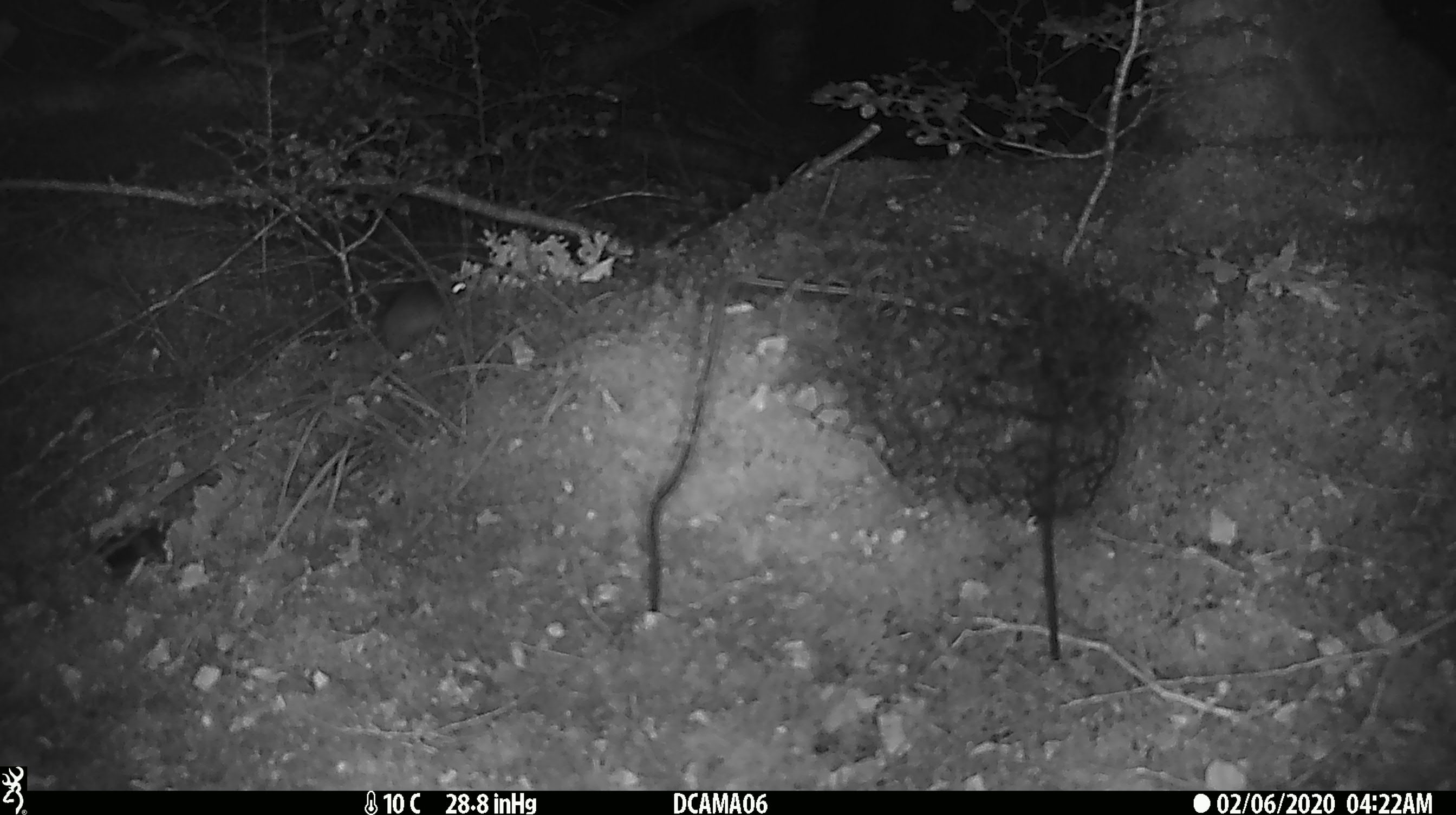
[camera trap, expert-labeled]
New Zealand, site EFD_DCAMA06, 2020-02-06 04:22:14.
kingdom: Animalia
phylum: Chordata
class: Mammalia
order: Rodentia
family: Muridae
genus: Mus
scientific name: Mus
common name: mouse